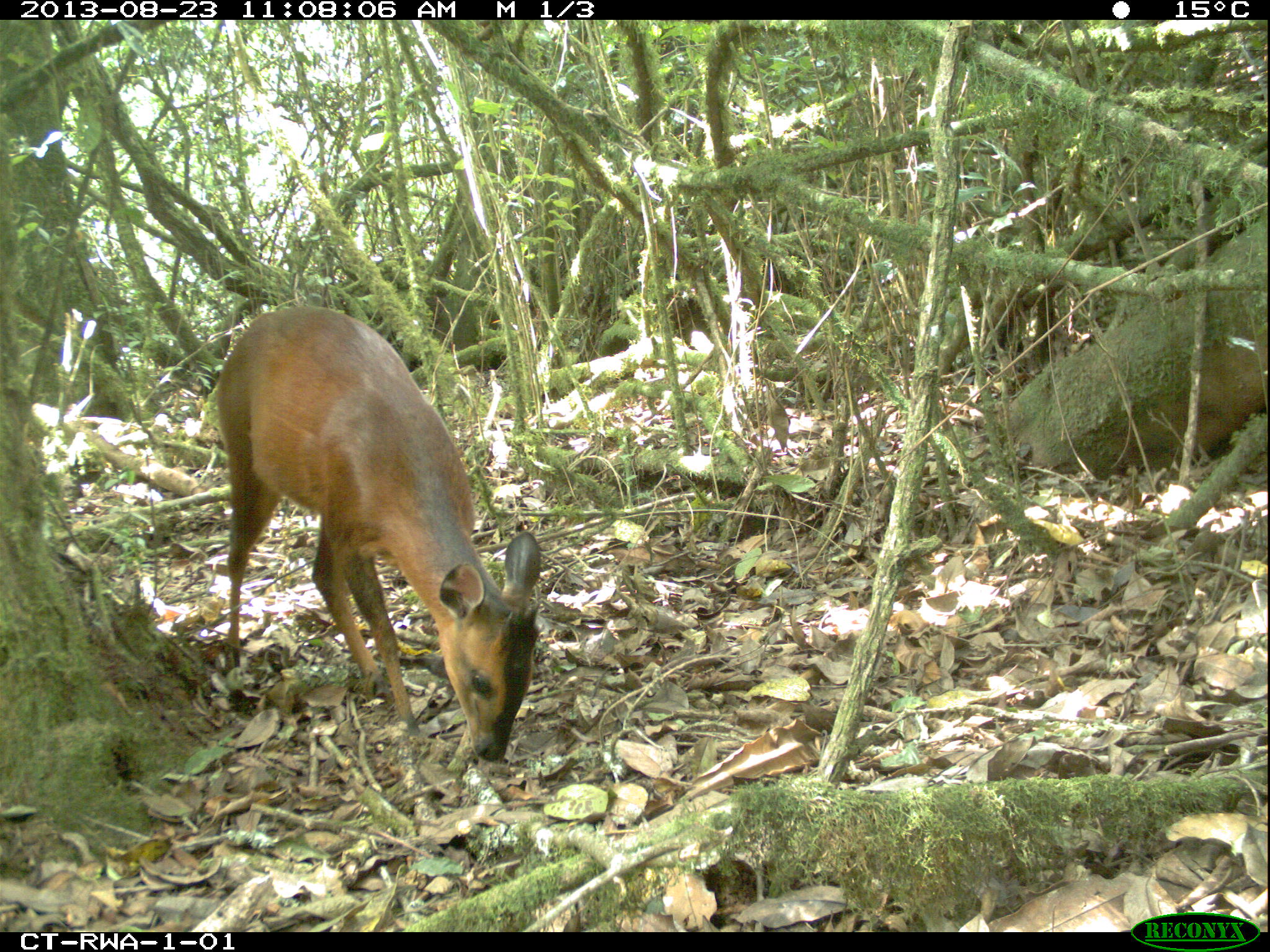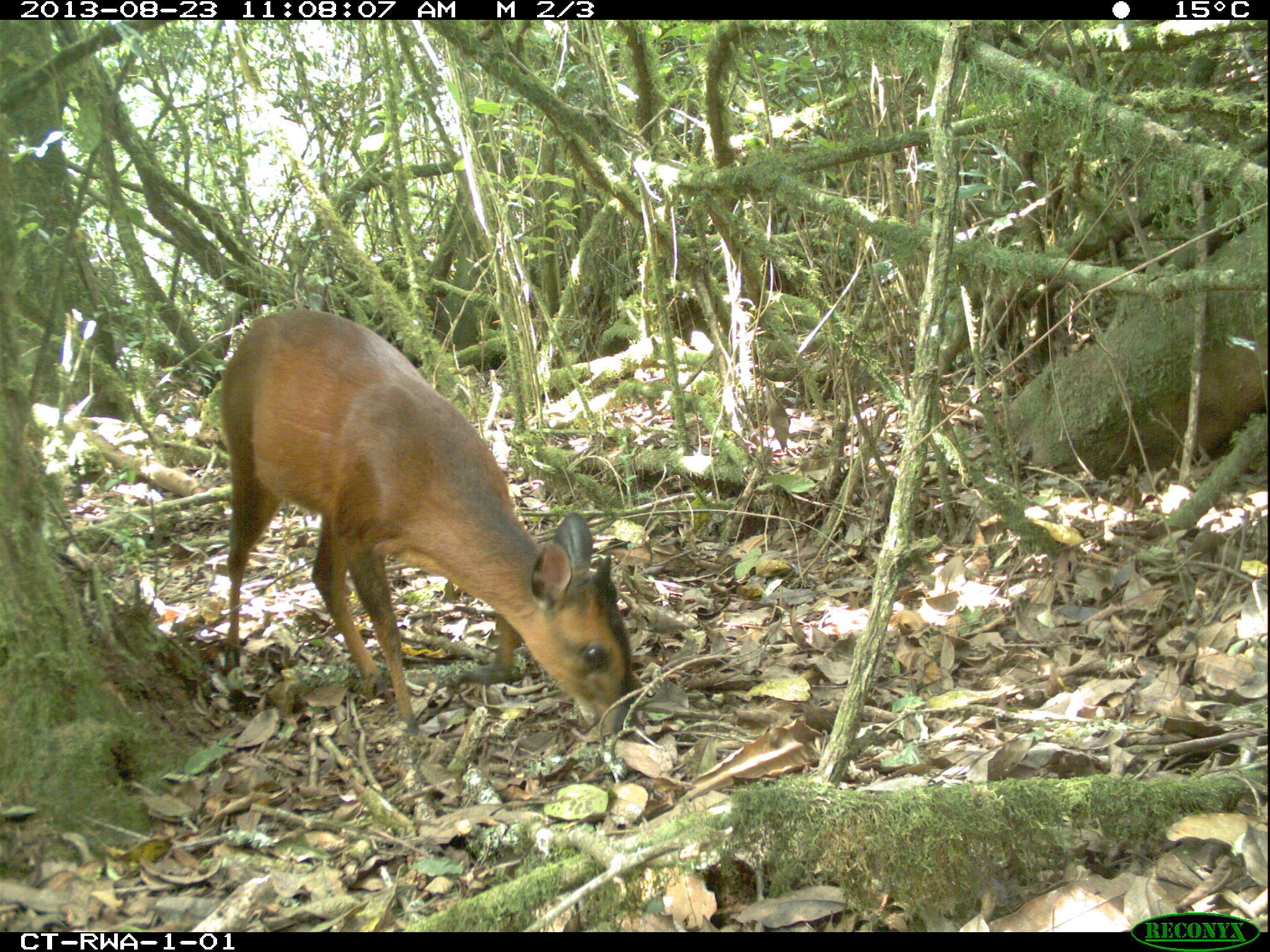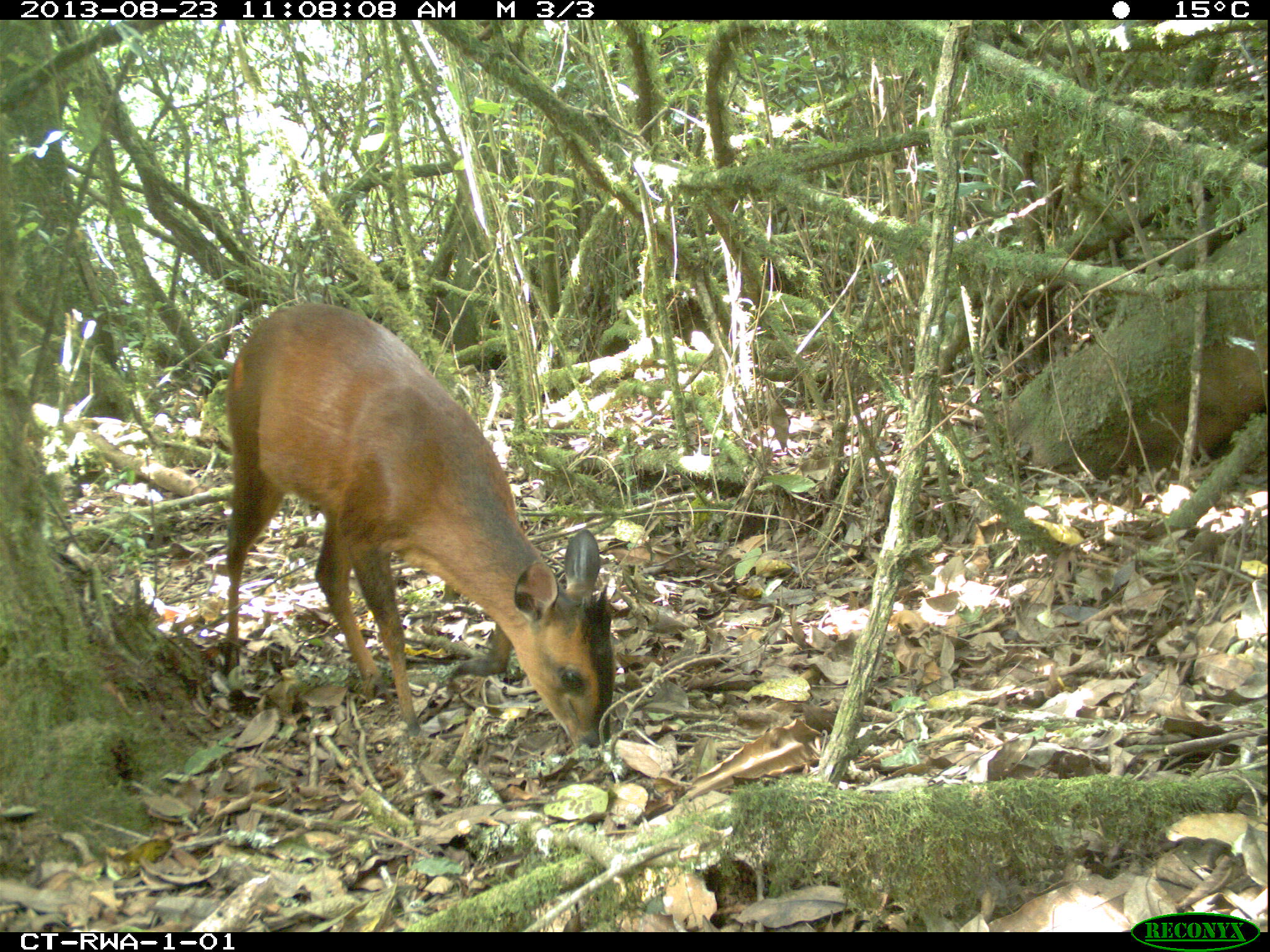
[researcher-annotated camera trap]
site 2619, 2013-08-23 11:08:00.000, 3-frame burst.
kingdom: Animalia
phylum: Chordata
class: Mammalia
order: Artiodactyla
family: Bovidae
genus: Cephalophus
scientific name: Cephalophus nigrifrons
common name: black-fronted duiker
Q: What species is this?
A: Cephalophus nigrifrons (black-fronted duiker).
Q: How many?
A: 1.